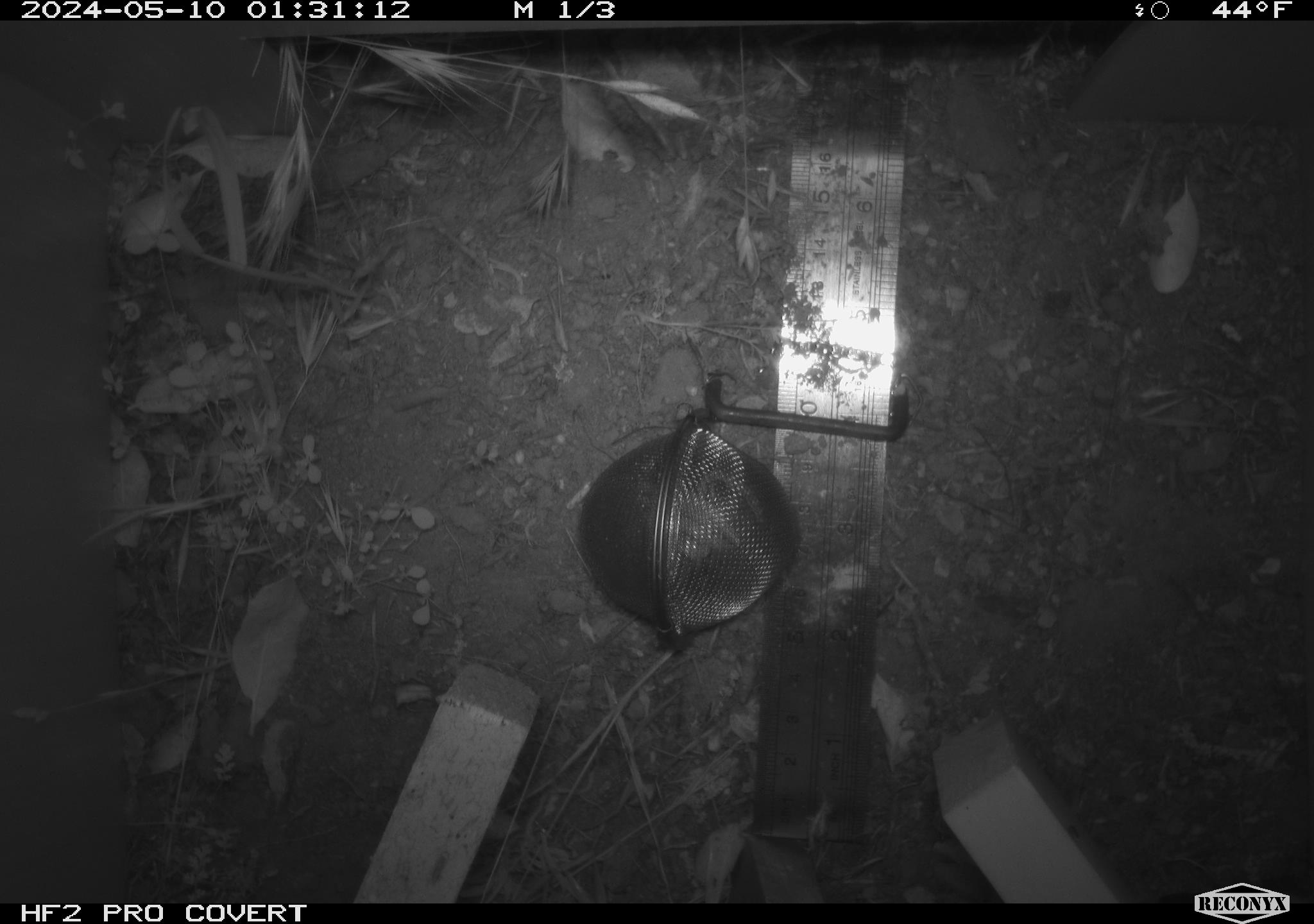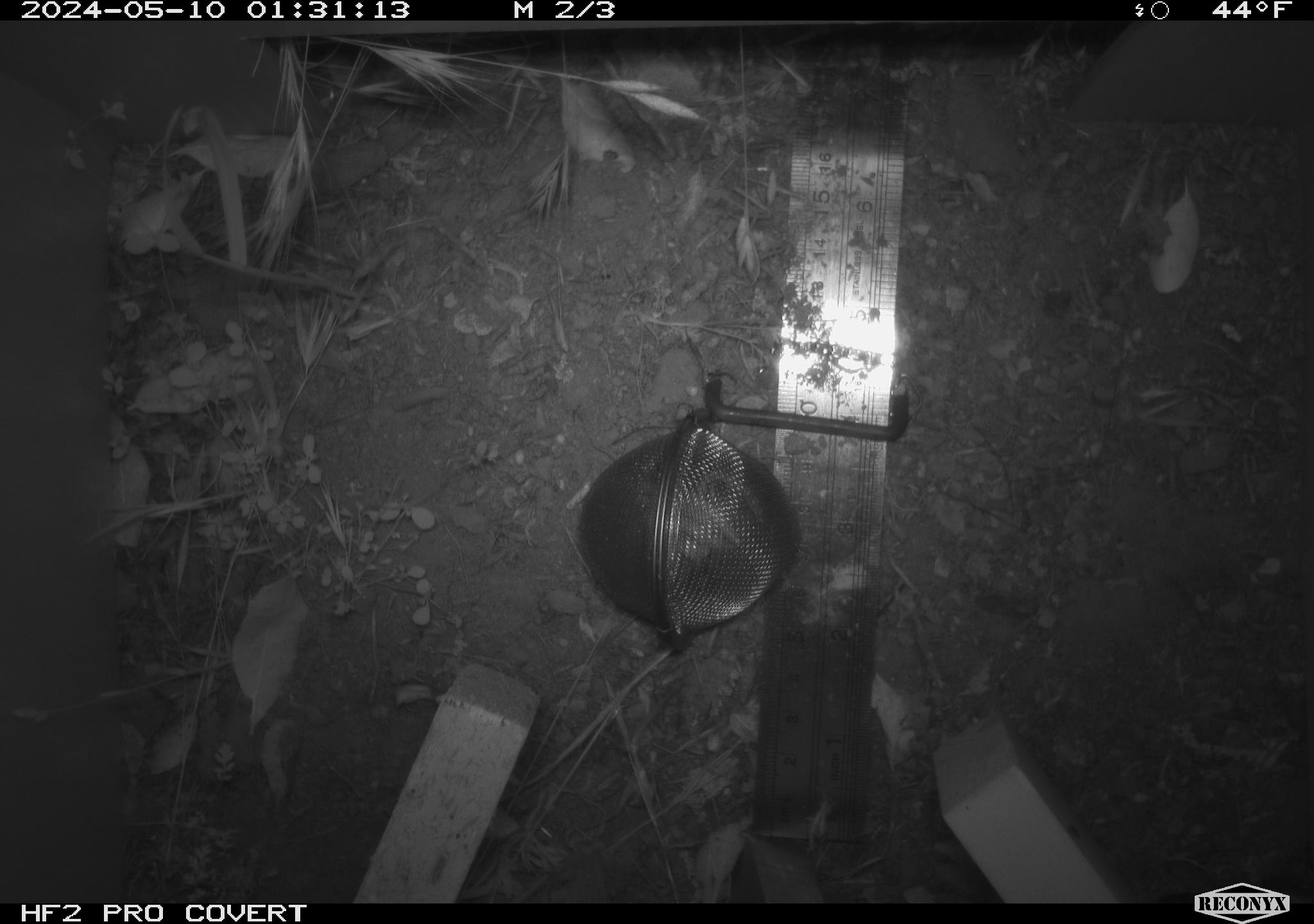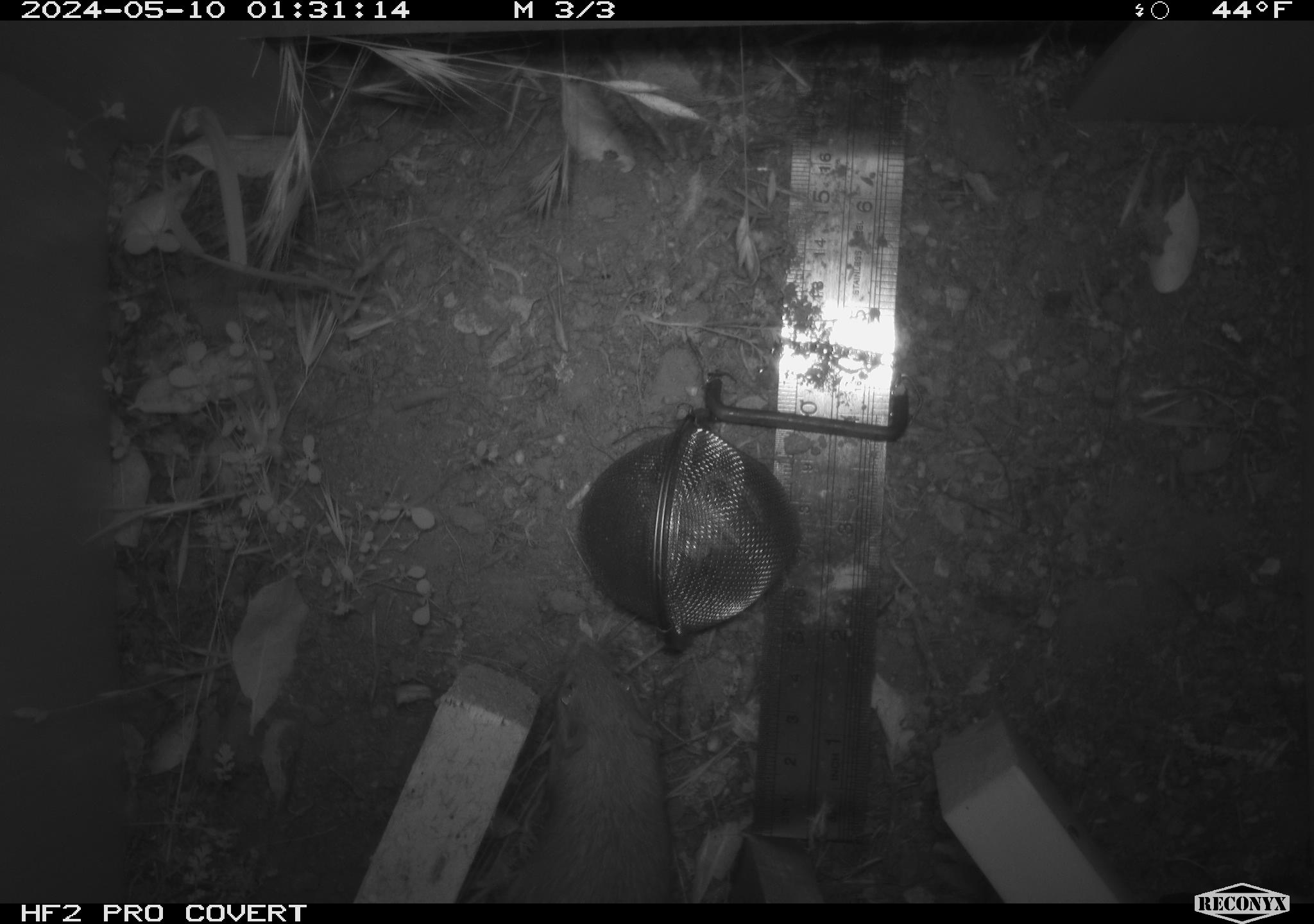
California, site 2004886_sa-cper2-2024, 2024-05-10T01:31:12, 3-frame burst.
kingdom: Animalia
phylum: Chordata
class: Mammalia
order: Rodentia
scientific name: Rodentia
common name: rodent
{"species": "rodent (Rodentia)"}